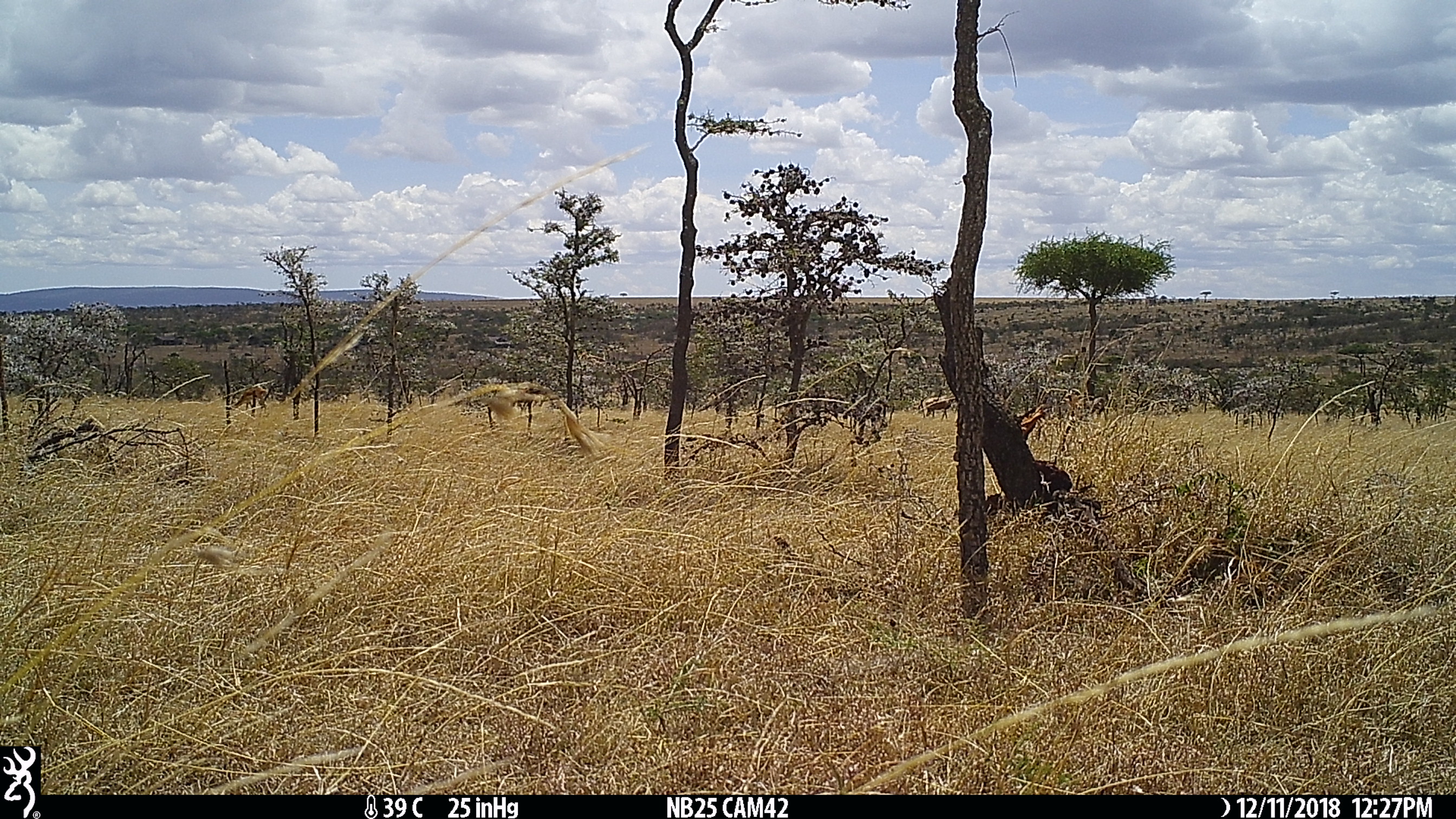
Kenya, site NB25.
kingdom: Animalia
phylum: Chordata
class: Mammalia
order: Artiodactyla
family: Bovidae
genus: Damaliscus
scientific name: Damaliscus lunatus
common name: topi